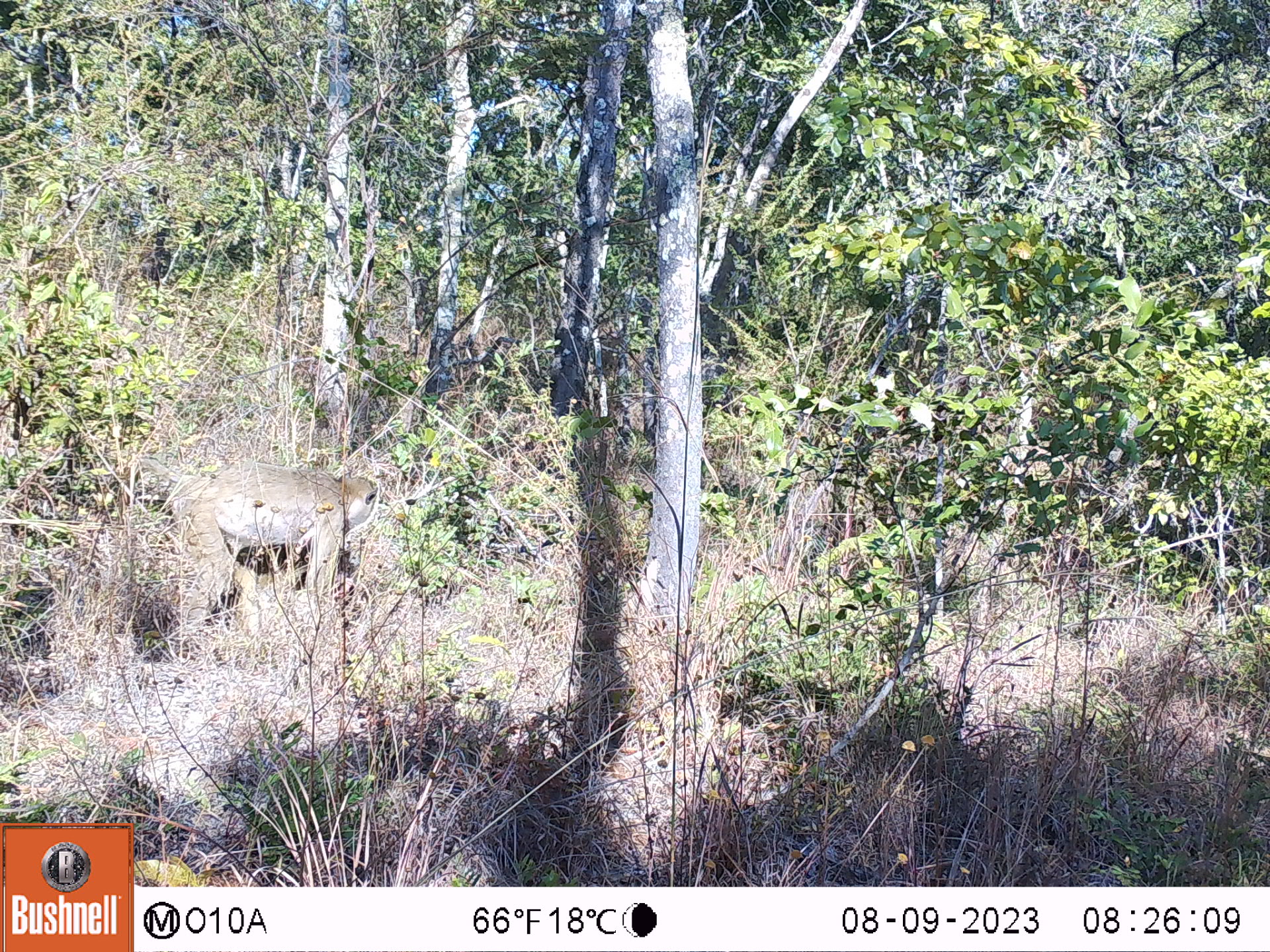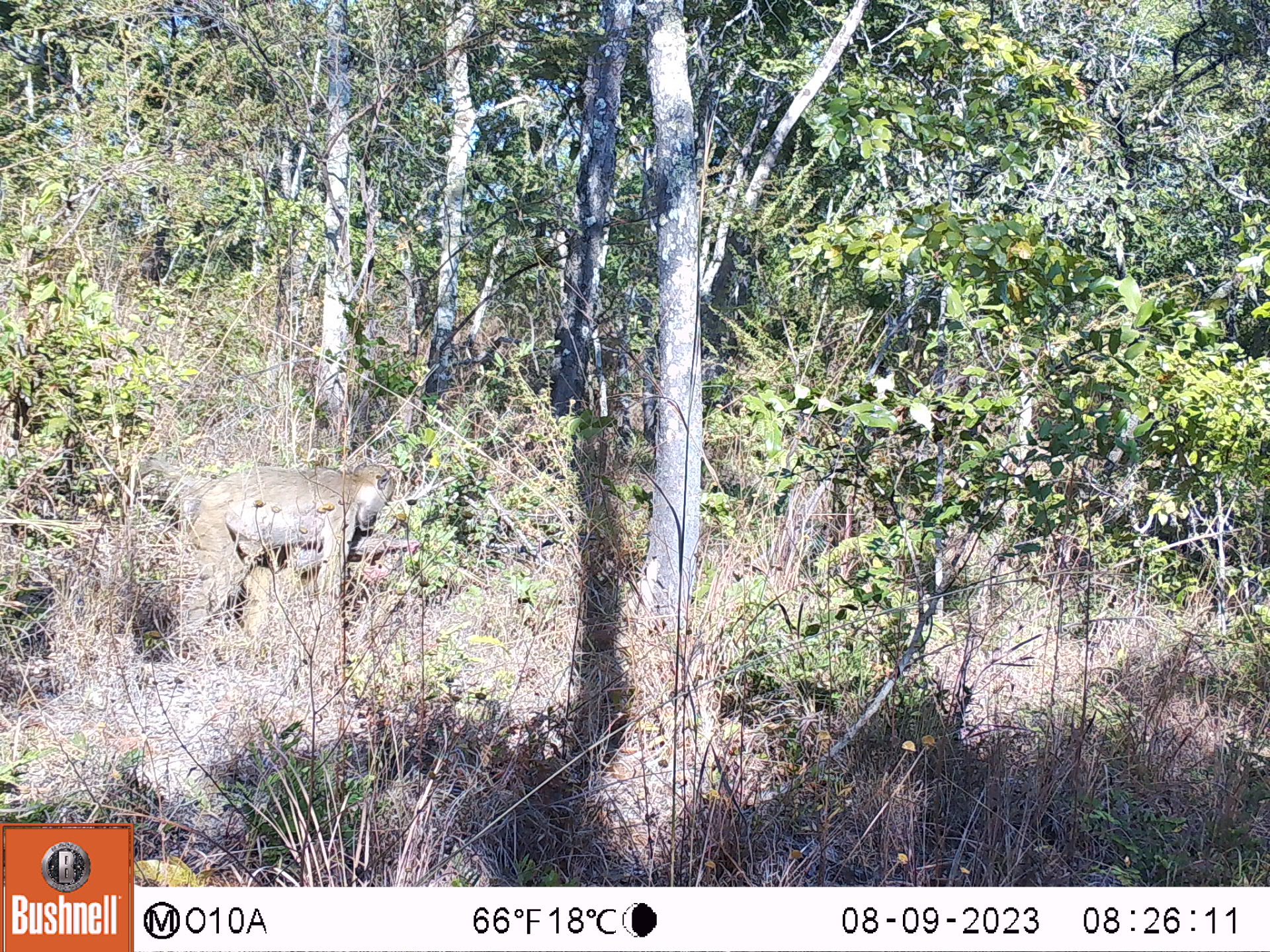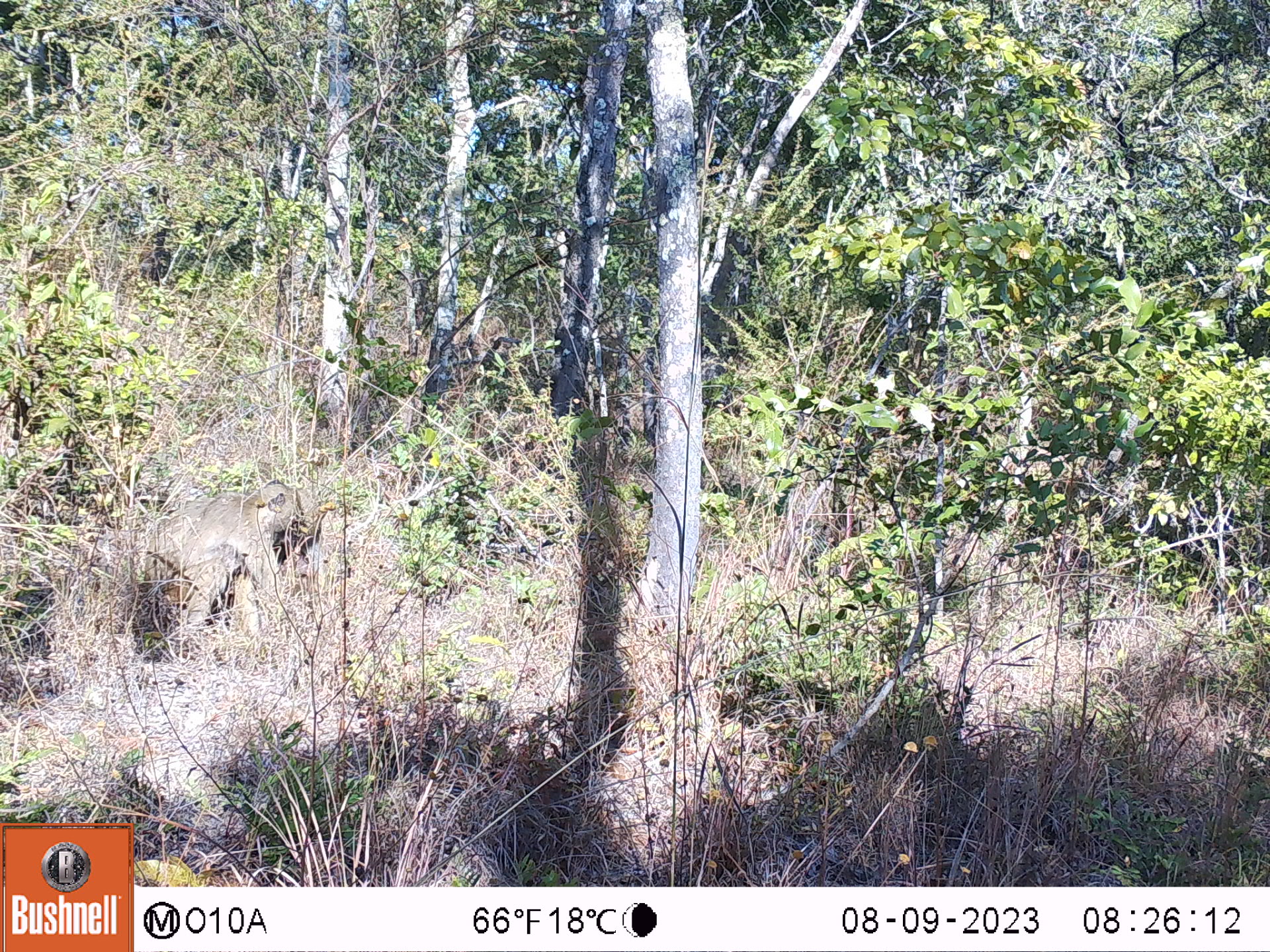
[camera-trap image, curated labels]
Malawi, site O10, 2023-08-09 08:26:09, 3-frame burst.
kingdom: Animalia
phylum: Chordata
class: Mammalia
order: Primates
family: Cercopithecidae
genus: Papio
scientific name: Papio cynocephalus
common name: yellow baboon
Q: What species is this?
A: Yellow baboon (Papio cynocephalus).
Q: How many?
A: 1.